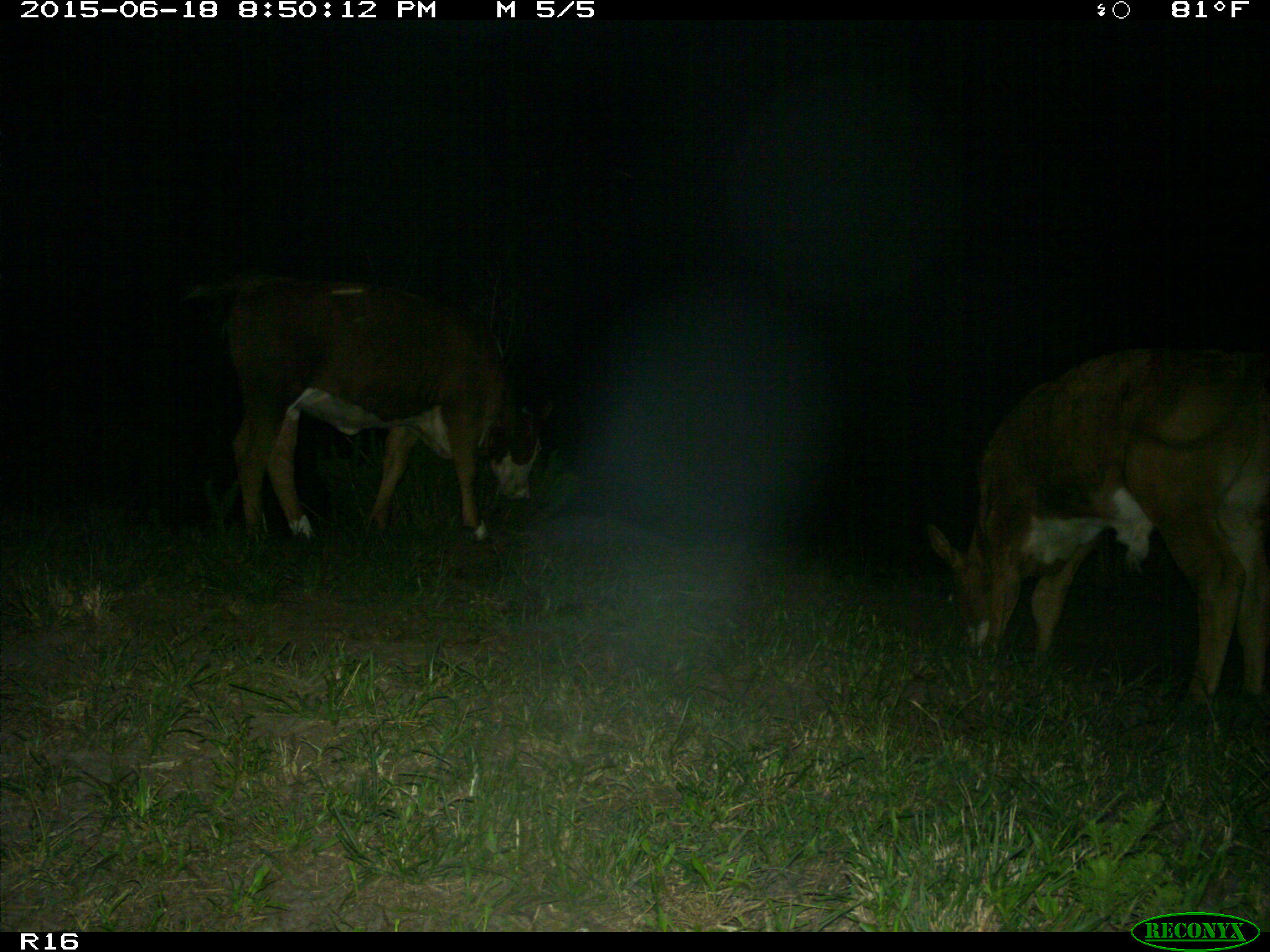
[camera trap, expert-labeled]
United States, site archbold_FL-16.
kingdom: Animalia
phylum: Chordata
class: Mammalia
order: Artiodactyla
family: Bovidae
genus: Bos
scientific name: Bos taurus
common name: domestic cow